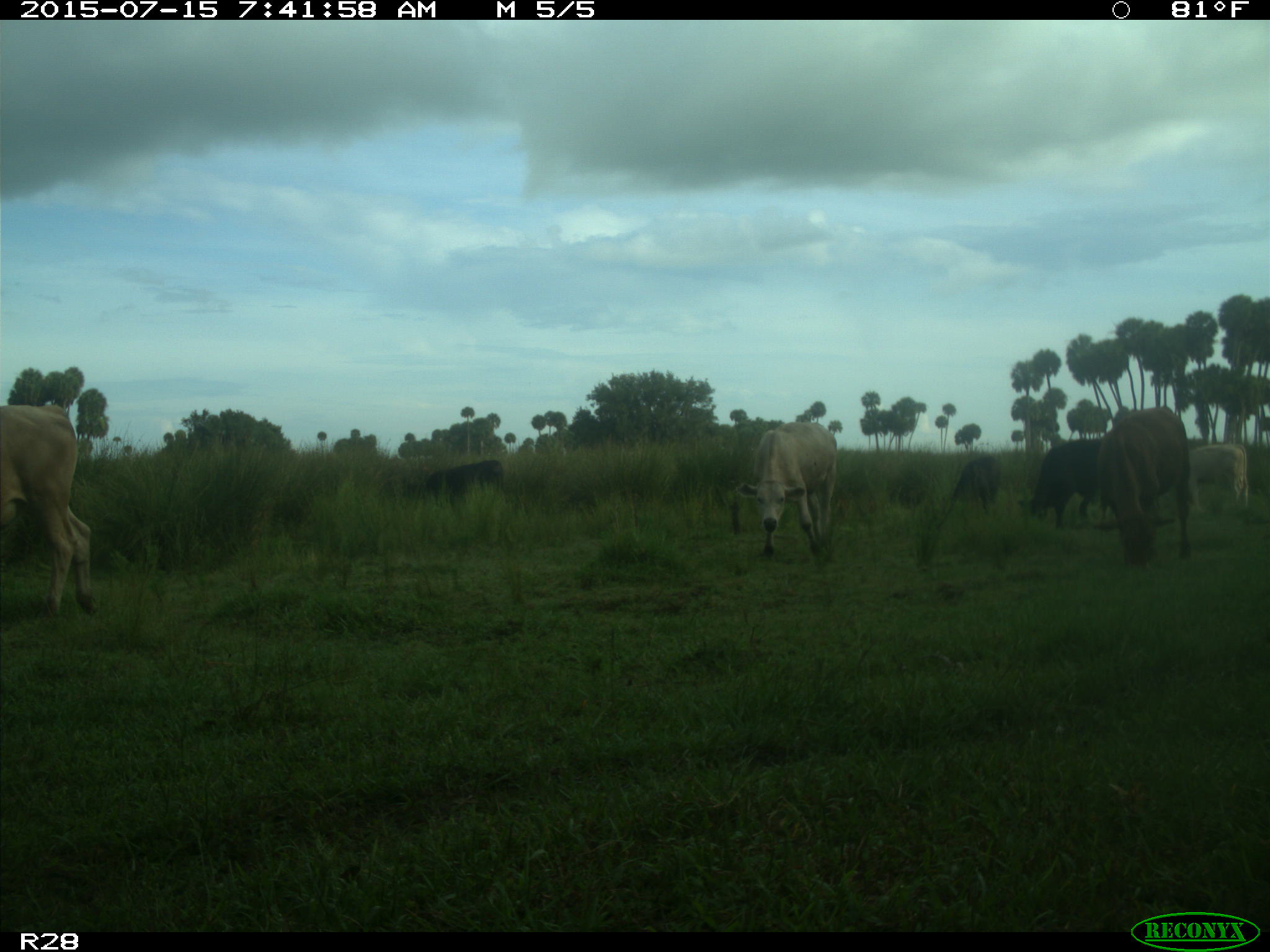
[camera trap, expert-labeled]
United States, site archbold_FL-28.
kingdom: Animalia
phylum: Chordata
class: Mammalia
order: Artiodactyla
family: Bovidae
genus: Bos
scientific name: Bos taurus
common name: domestic cow